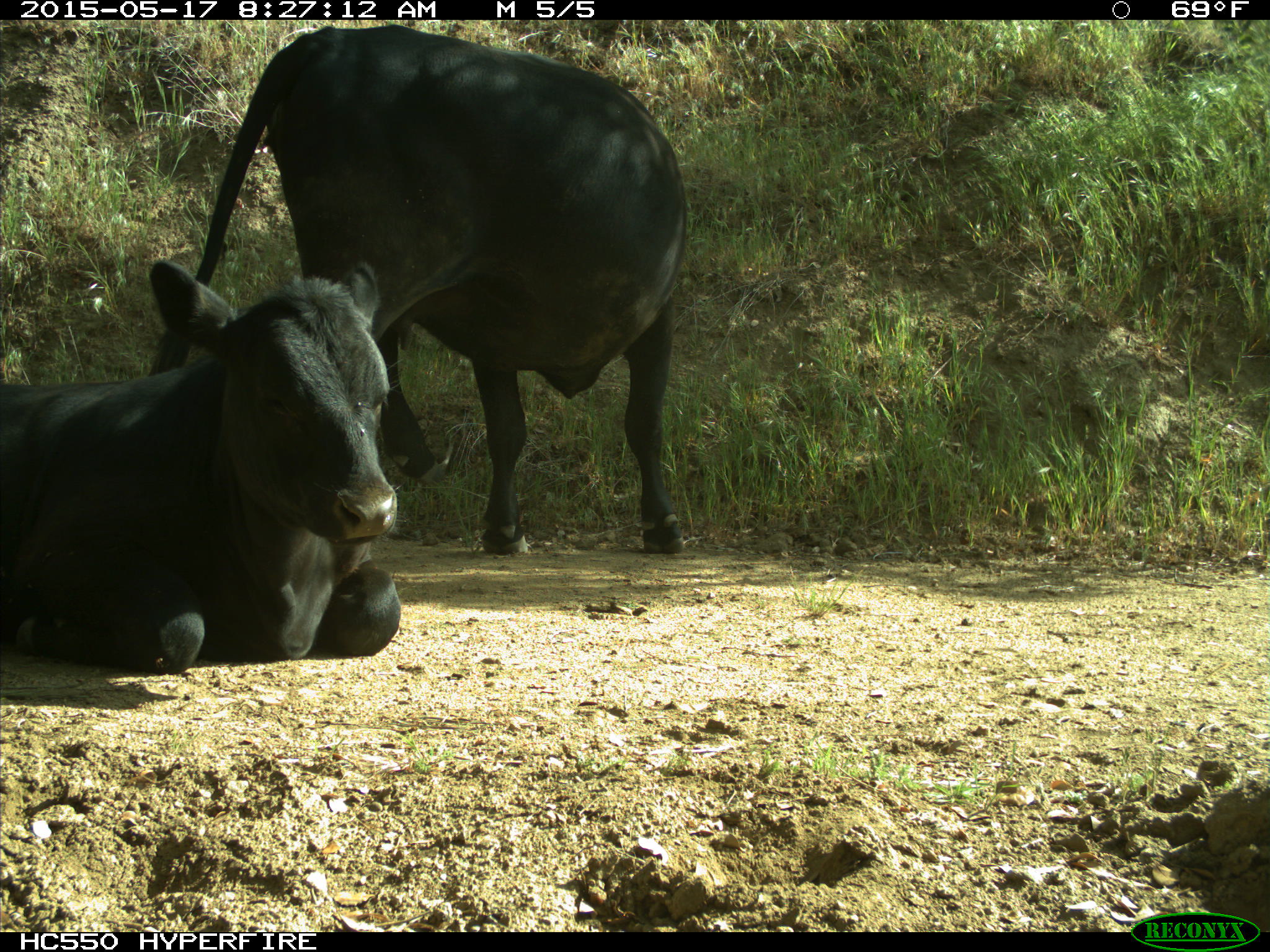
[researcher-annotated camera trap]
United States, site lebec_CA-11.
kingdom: Animalia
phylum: Chordata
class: Mammalia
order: Artiodactyla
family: Bovidae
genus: Bos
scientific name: Bos taurus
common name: domestic cow